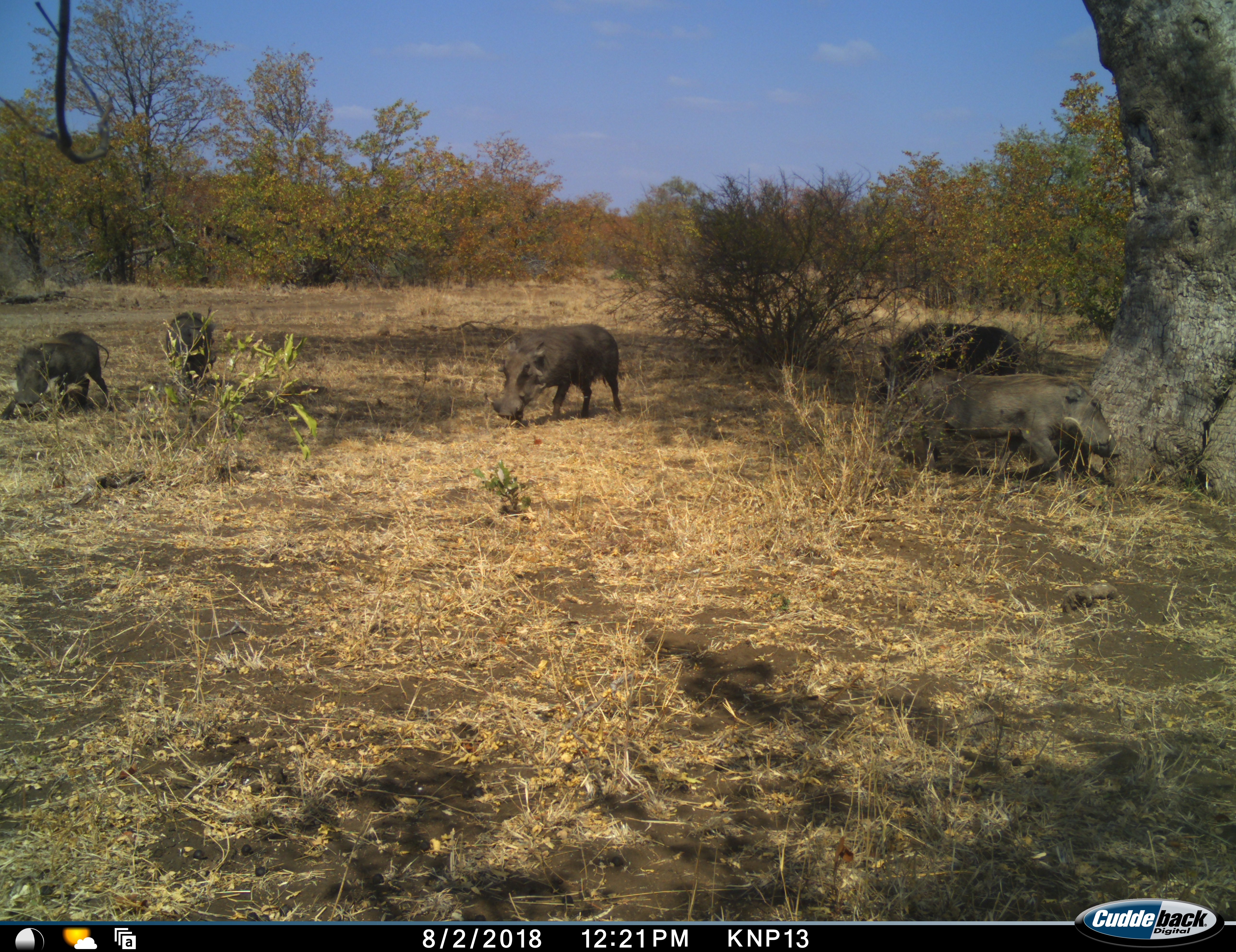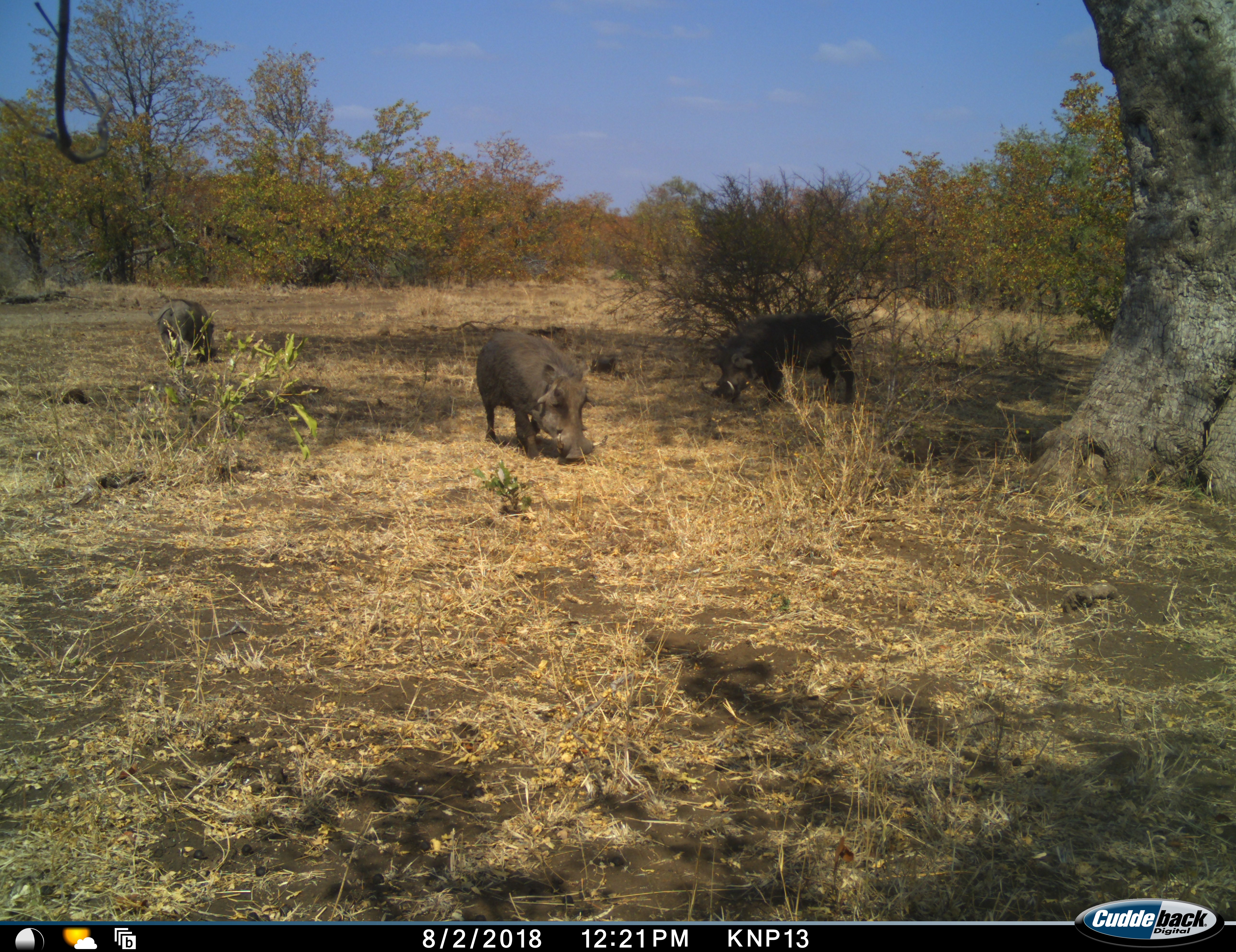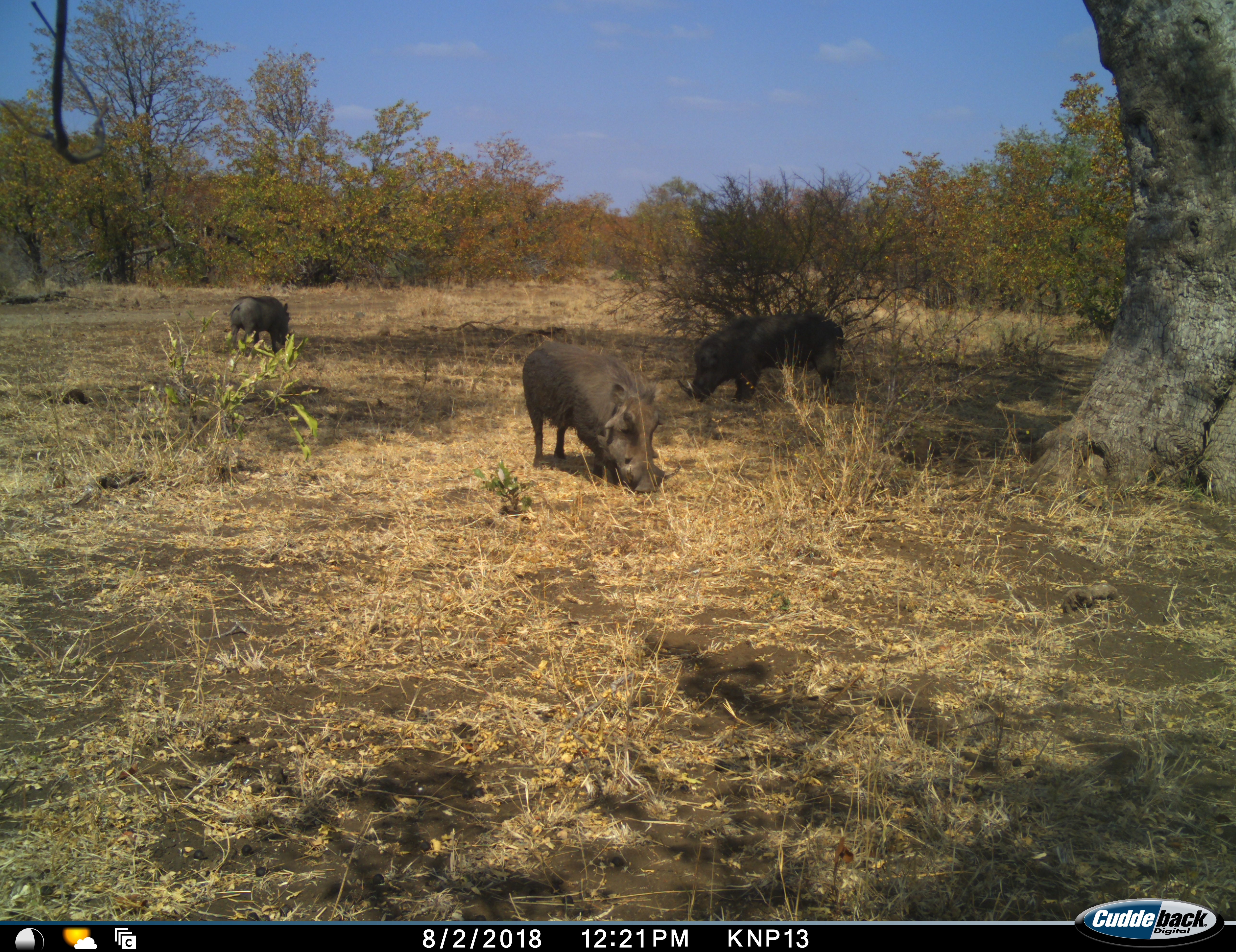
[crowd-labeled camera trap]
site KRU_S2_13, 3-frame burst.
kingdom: Animalia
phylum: Chordata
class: Mammalia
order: Artiodactyla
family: Suidae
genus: Phacochoerus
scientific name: Phacochoerus africanus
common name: warthog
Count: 5.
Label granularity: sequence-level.